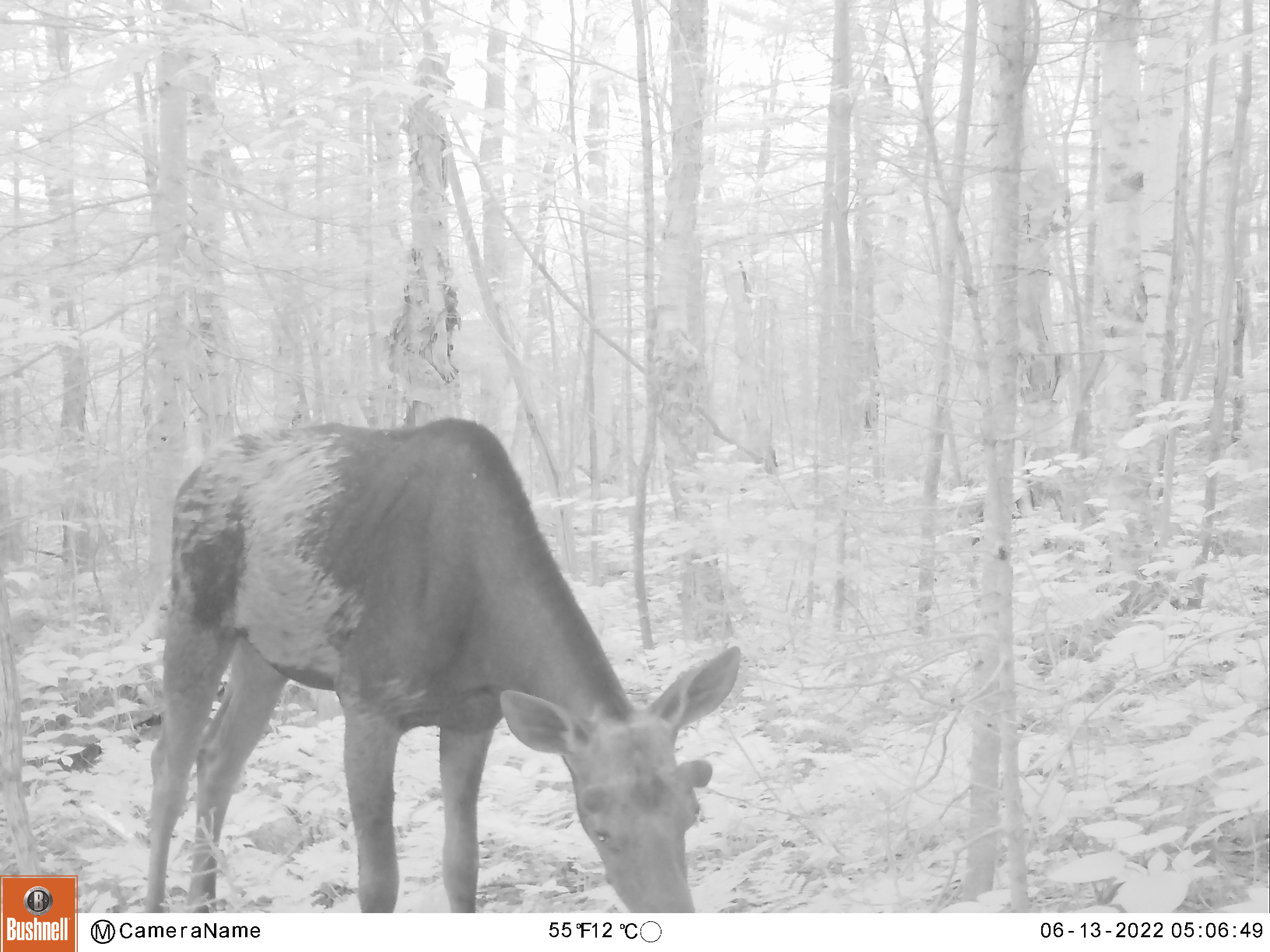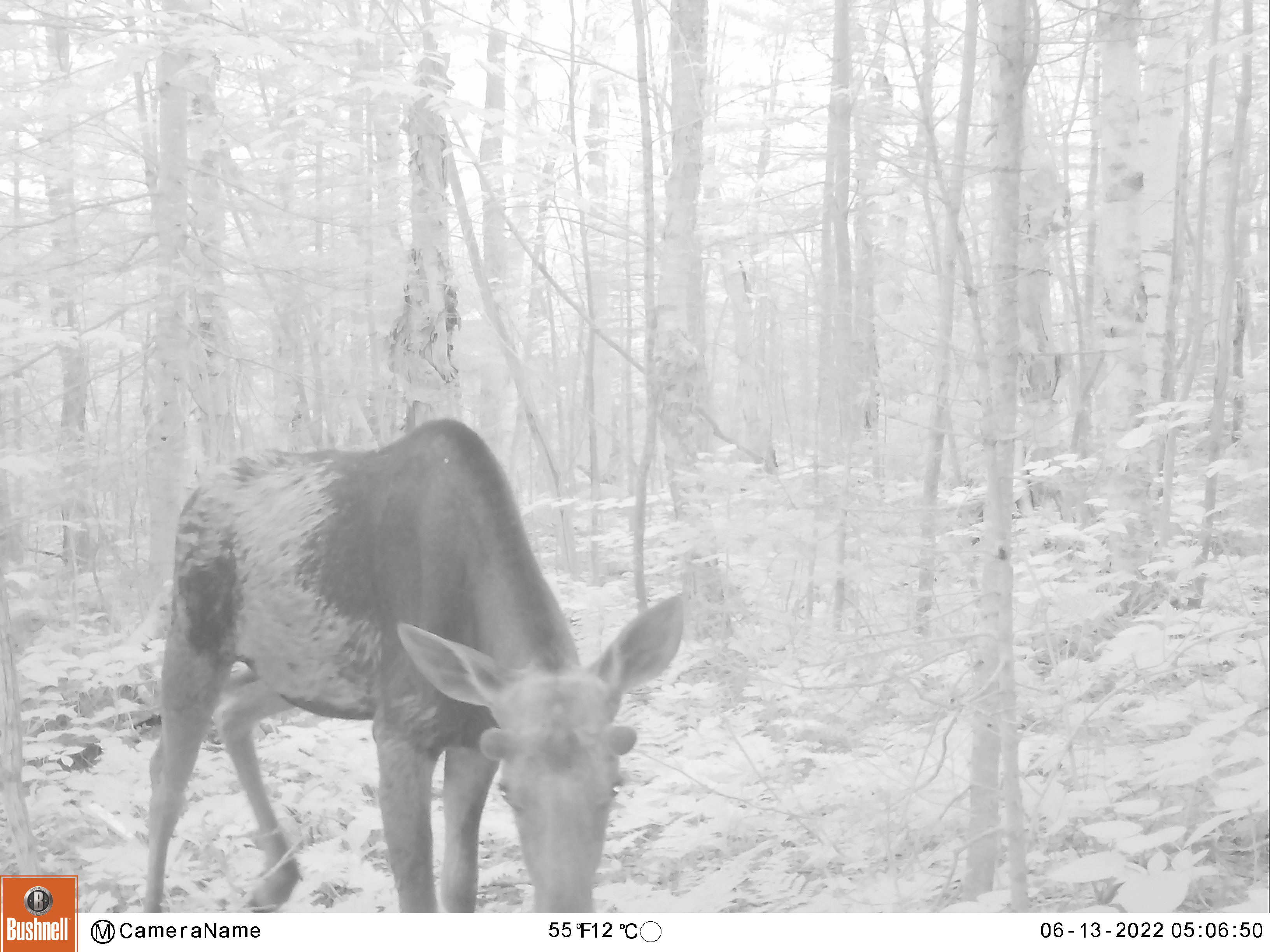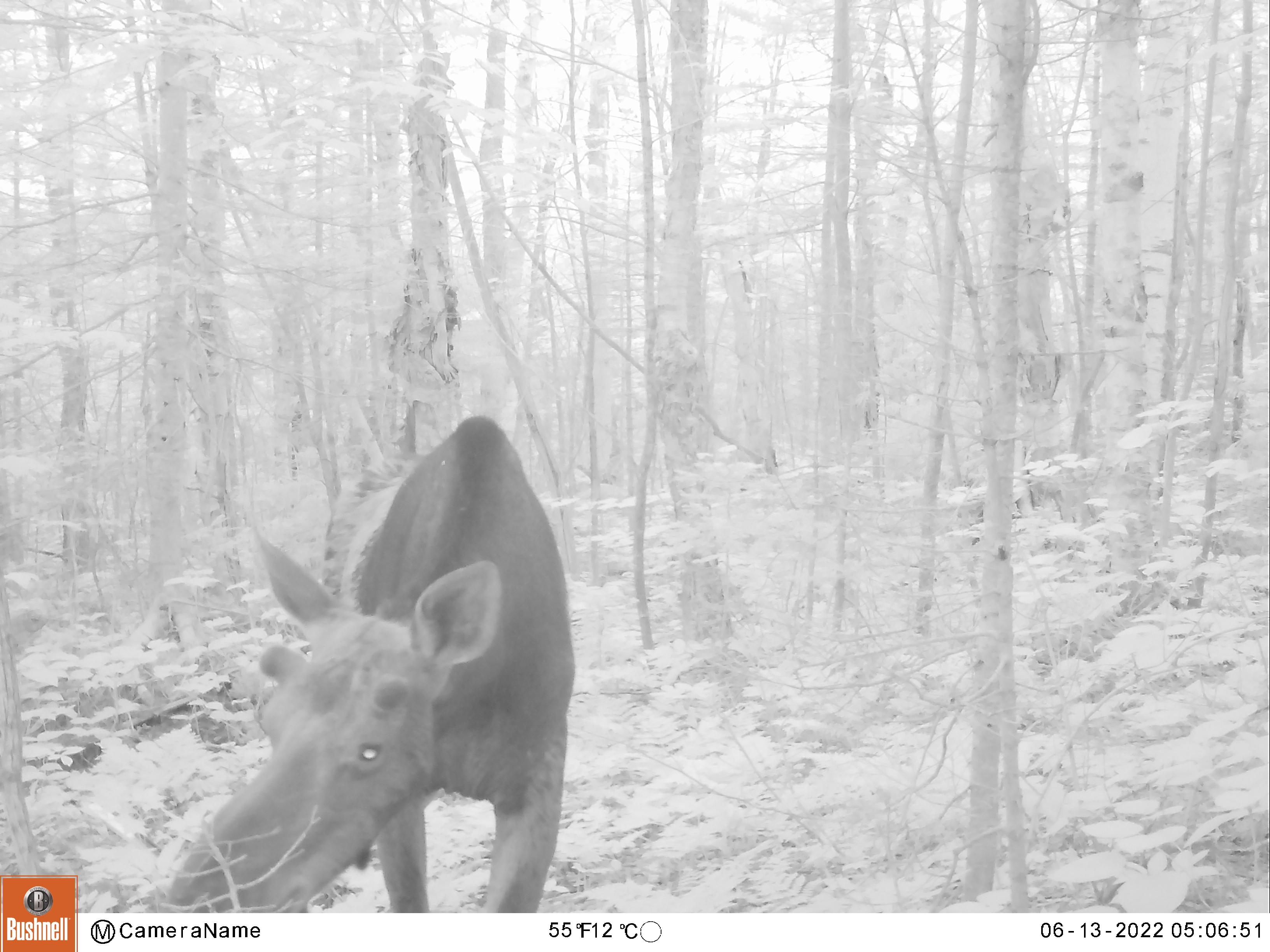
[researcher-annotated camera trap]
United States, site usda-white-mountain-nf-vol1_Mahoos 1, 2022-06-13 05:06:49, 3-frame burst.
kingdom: Animalia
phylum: Chordata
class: Mammalia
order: Artiodactyla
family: Cervidae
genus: Alces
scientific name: Alces alces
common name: moose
Moose (Alces alces).